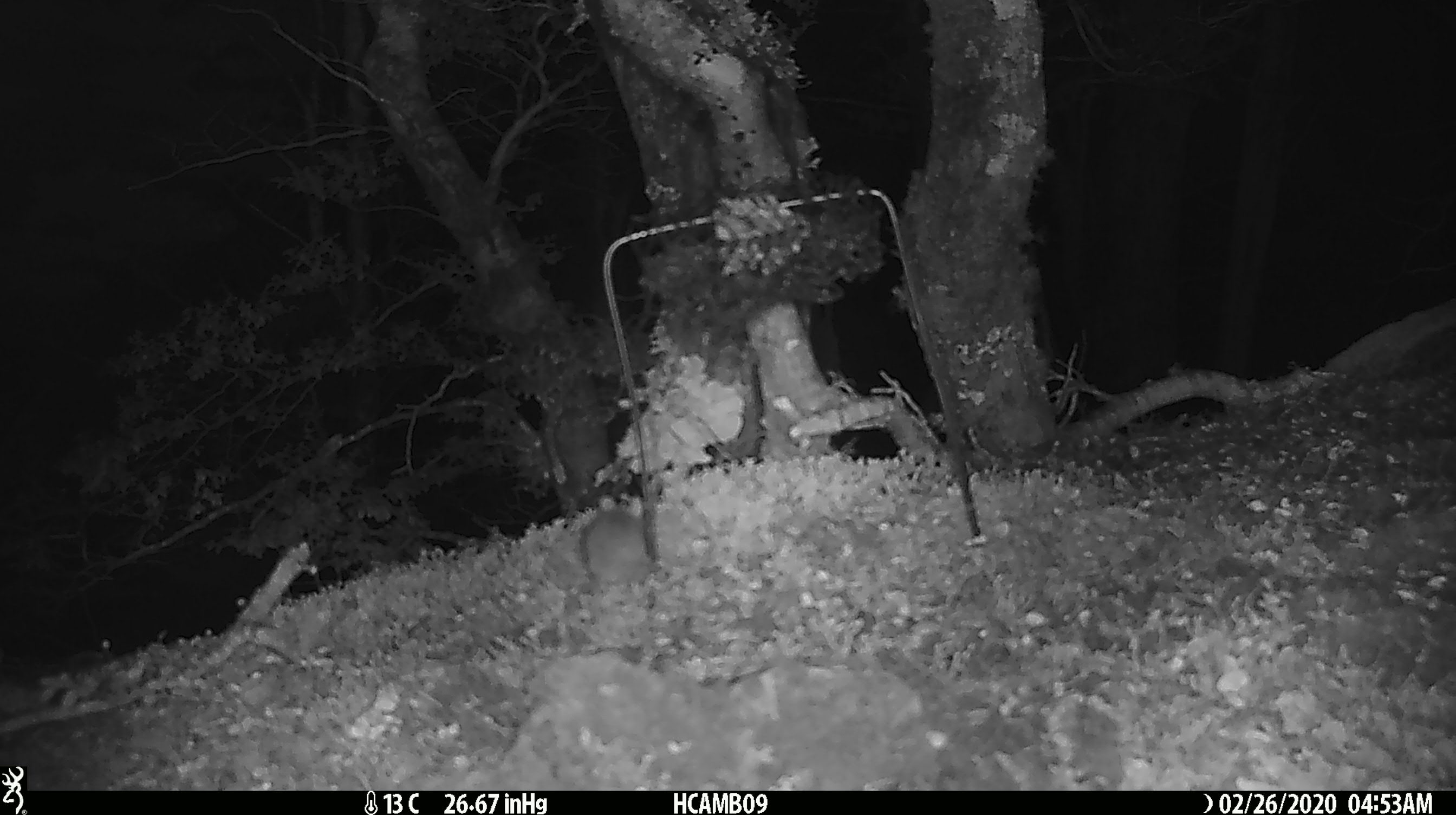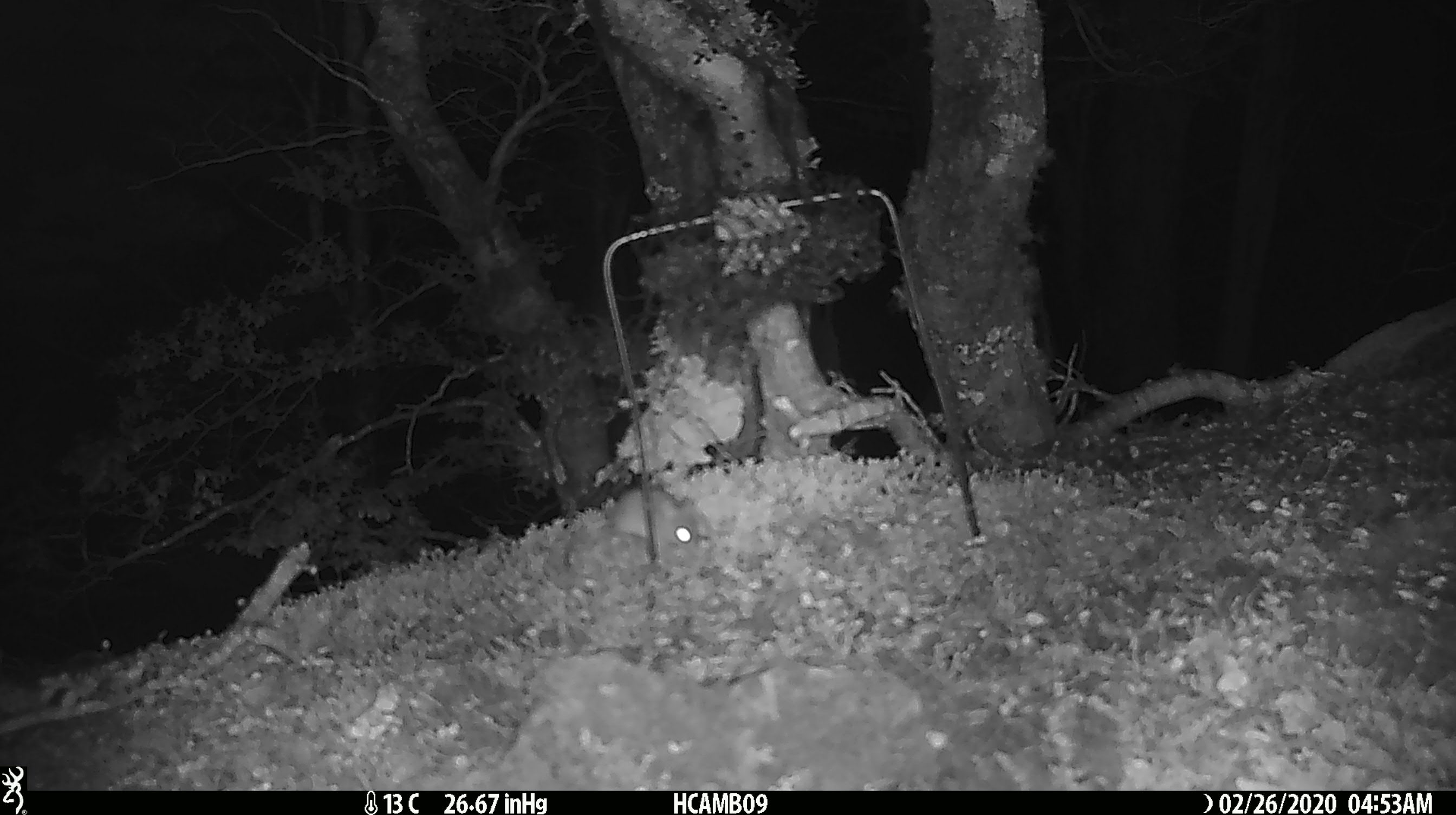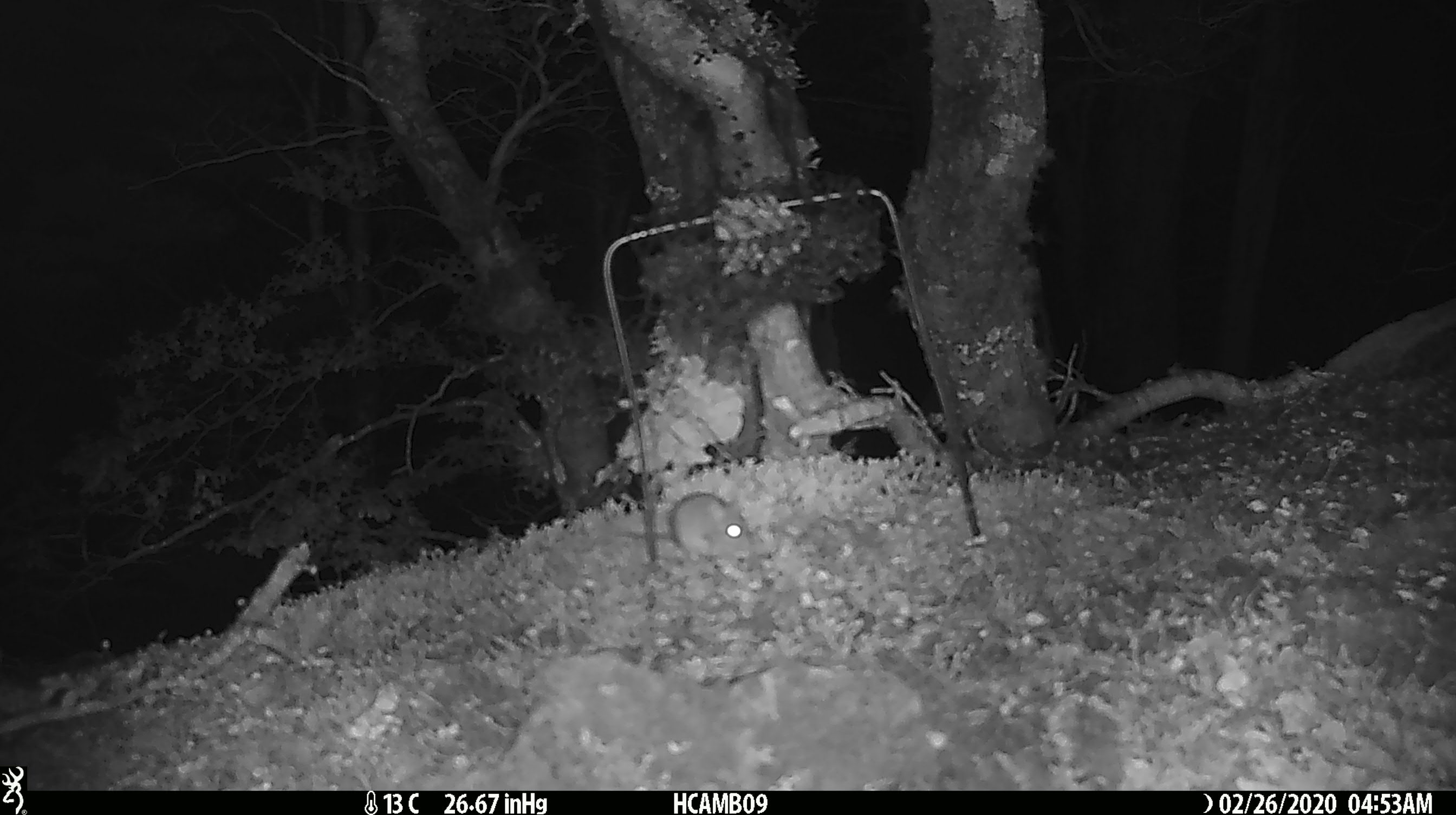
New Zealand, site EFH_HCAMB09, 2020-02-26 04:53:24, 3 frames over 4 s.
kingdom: Animalia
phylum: Chordata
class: Mammalia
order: Rodentia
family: Muridae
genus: Mus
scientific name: Mus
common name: mouse